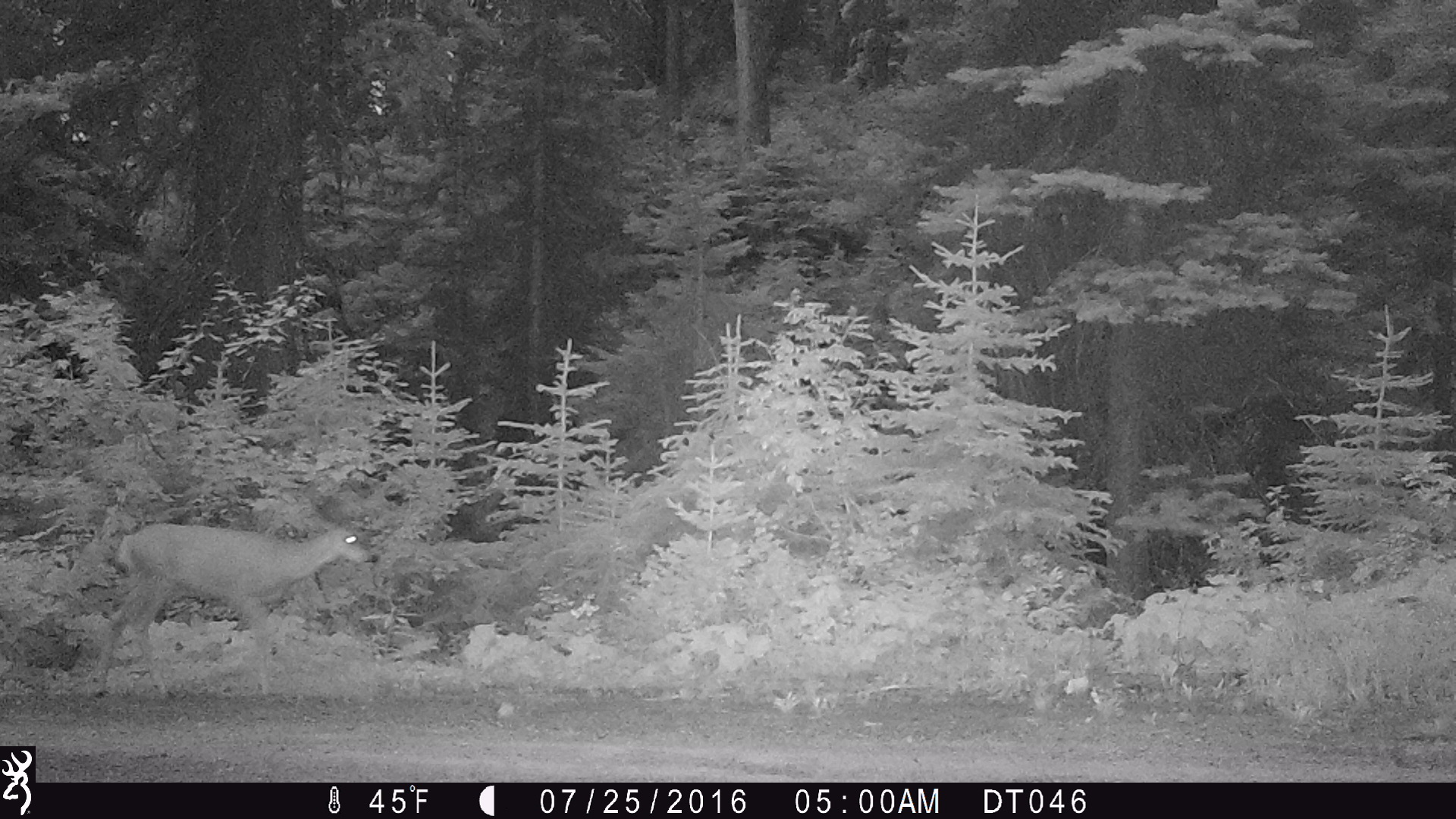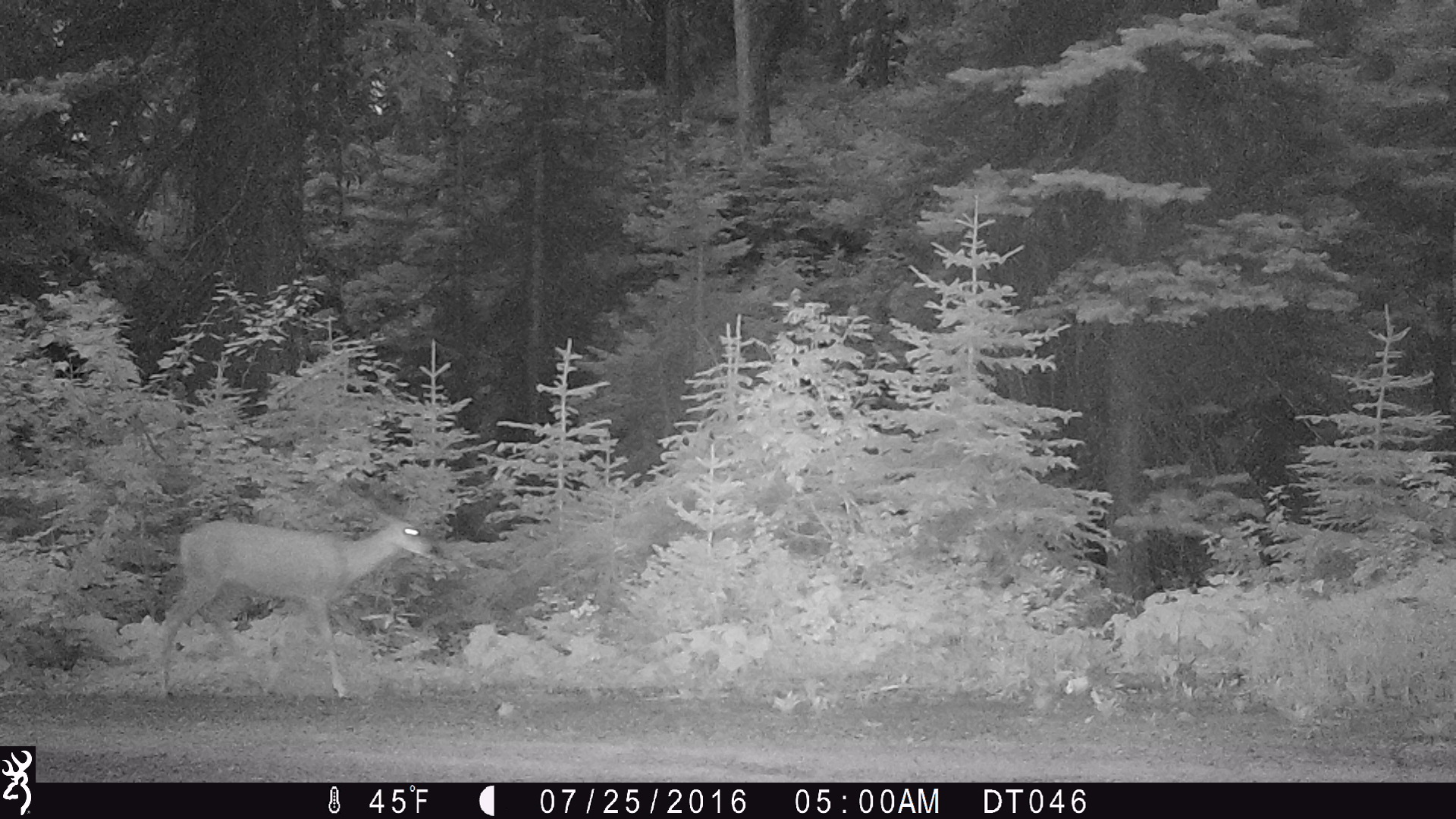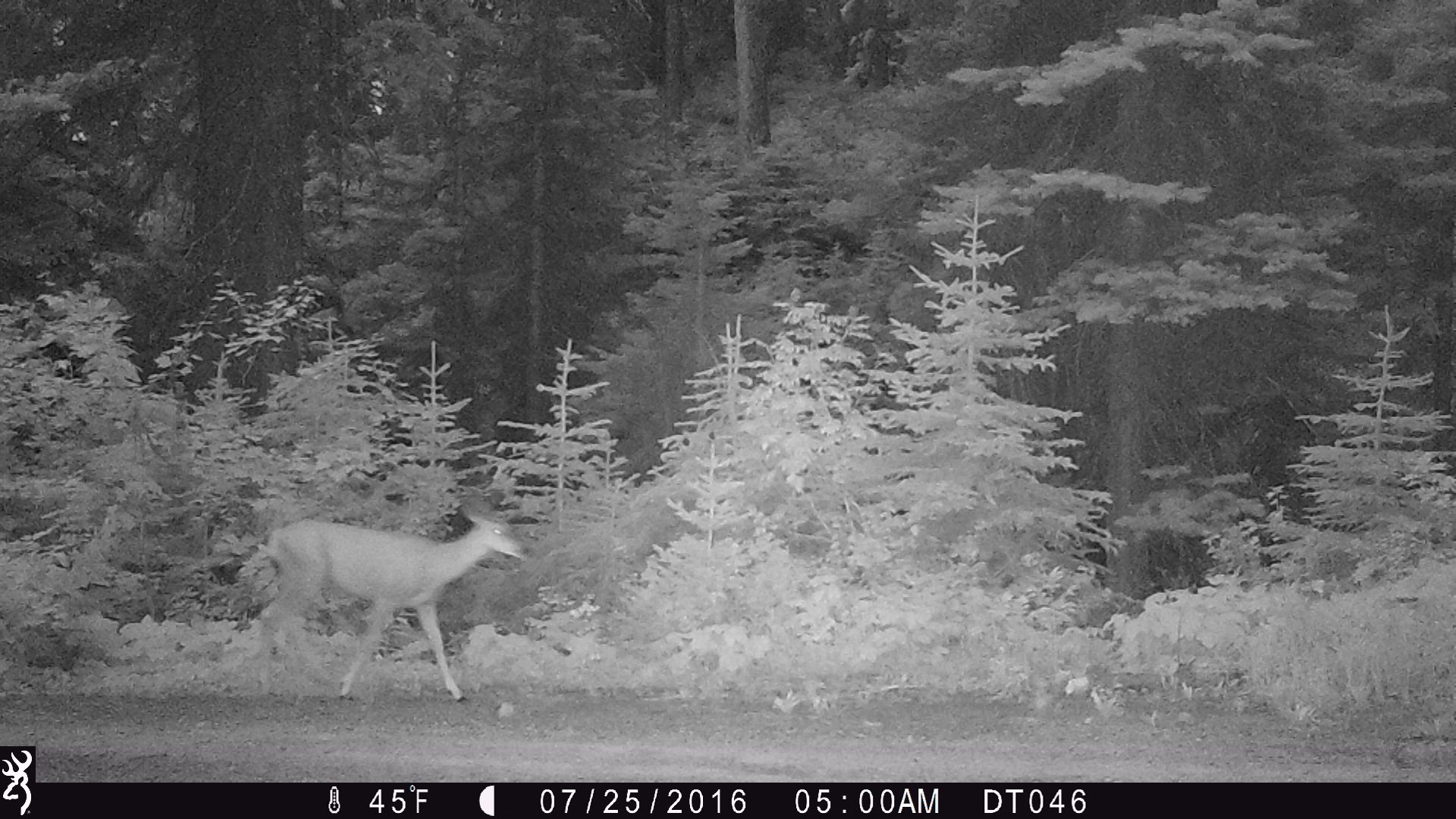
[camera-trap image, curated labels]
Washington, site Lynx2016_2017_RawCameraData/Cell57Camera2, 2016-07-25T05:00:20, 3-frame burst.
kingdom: Animalia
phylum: Chordata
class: Mammalia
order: Artiodactyla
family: Cervidae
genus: Odocoileus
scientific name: Odocoileus hemionus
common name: mule deer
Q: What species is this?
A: Odocoileus hemionus (mule deer).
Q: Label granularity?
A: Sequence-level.